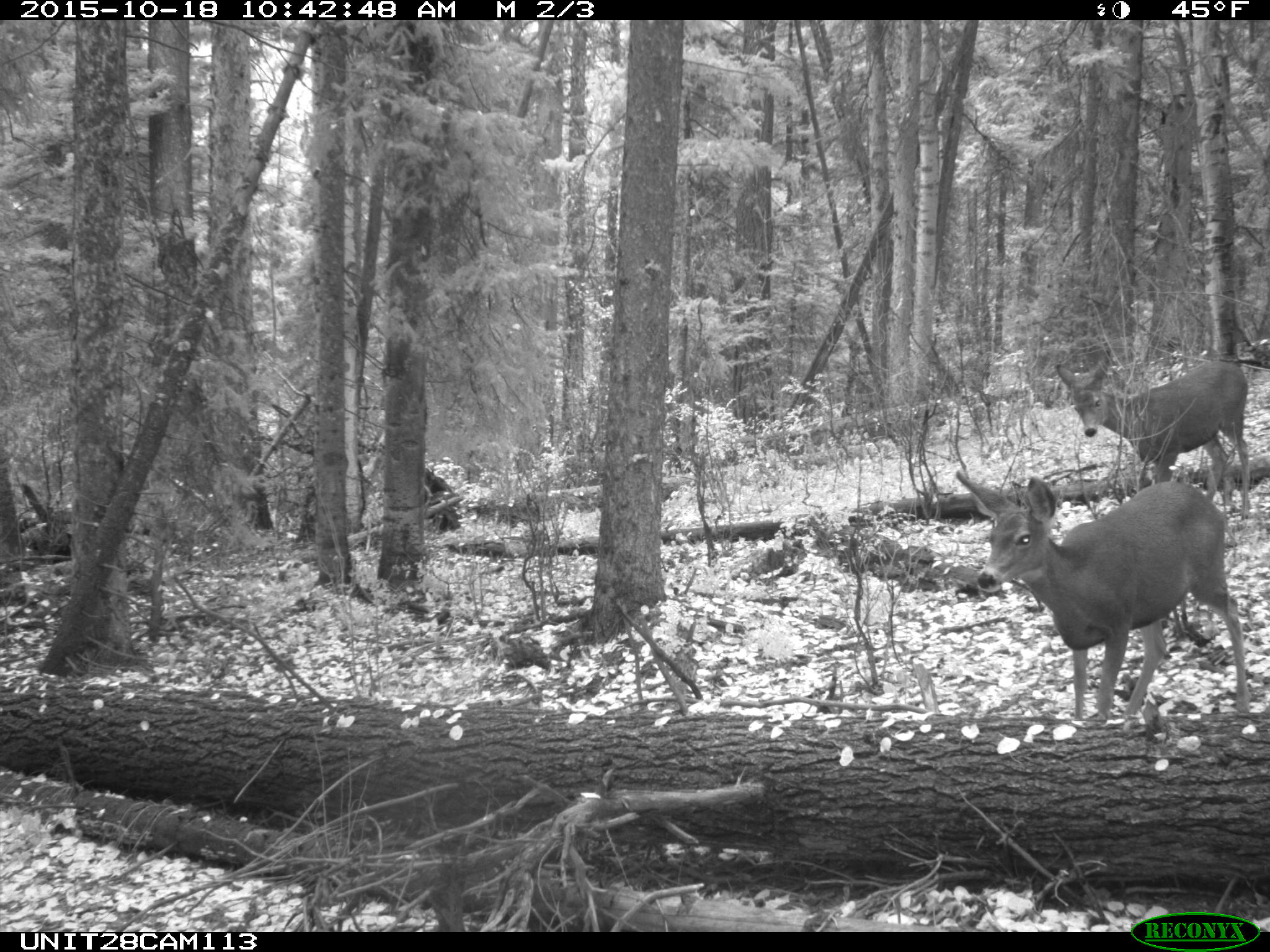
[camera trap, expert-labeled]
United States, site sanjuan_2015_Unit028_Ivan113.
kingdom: Animalia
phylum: Chordata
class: Mammalia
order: Artiodactyla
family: Cervidae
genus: Odocoileus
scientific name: Odocoileus hemionus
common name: mule deer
Odocoileus hemionus (mule deer).